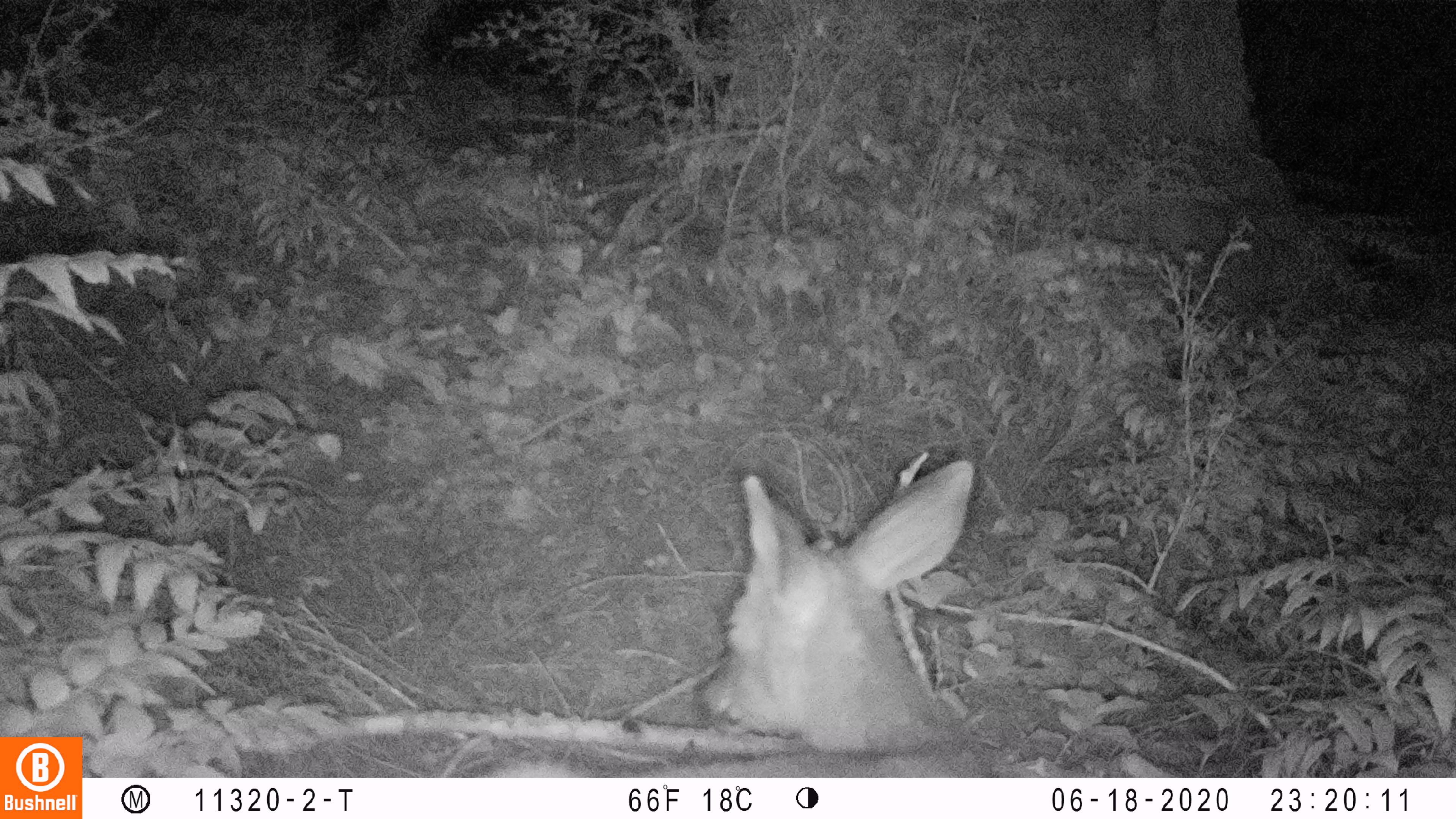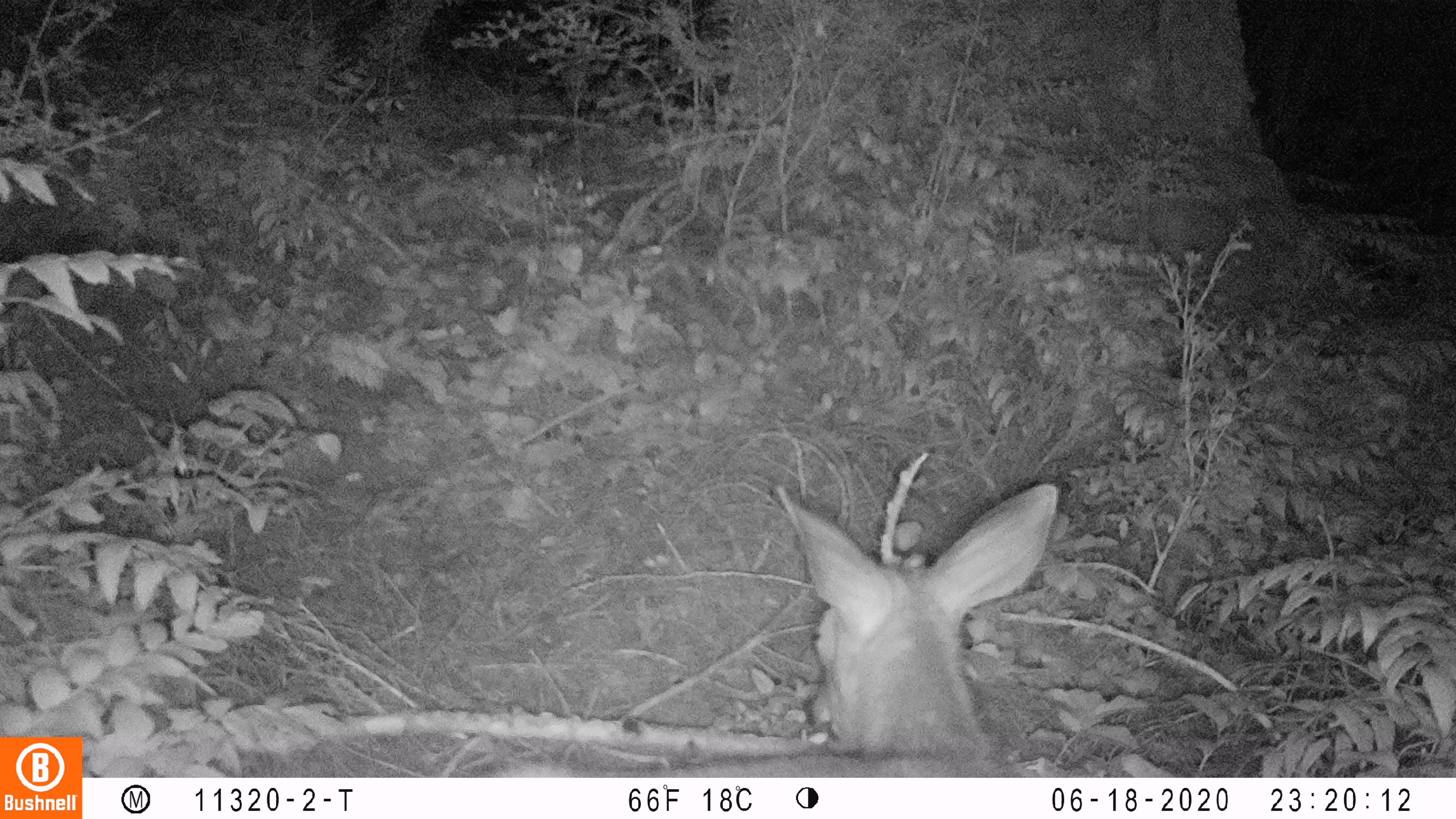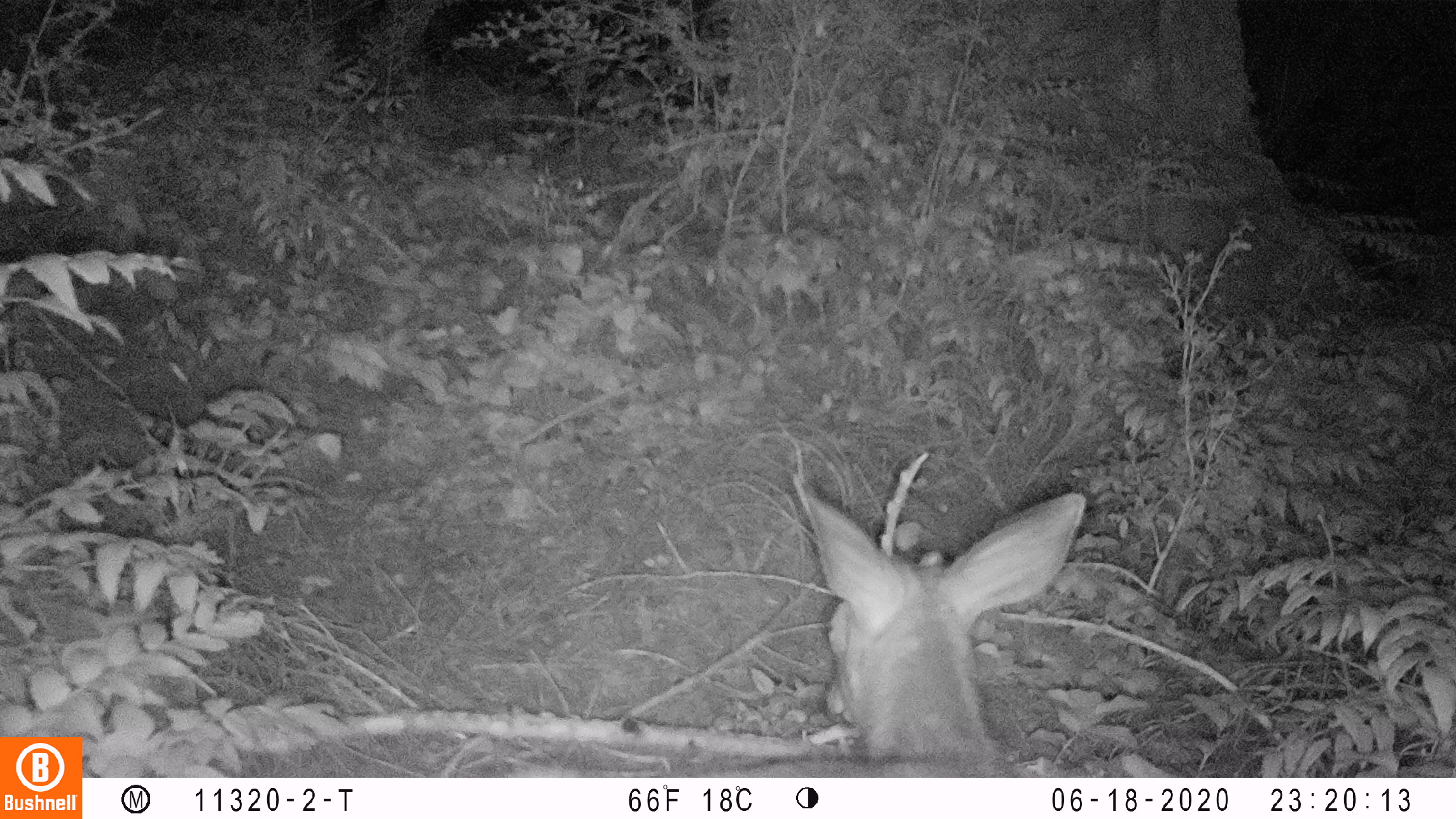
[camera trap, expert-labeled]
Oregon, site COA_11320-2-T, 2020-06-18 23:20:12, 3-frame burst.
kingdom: Animalia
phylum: Chordata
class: Mammalia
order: Artiodactyla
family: Cervidae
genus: Odocoileus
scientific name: Odocoileus hemionus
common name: black-tailed deer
Black-tailed deer (Odocoileus hemionus).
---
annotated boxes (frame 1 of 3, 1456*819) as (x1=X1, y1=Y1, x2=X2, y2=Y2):
black-tailed deer: (x1=488, y1=452, x2=982, y2=774)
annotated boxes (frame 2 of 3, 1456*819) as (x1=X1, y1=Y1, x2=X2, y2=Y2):
black-tailed deer: (x1=499, y1=474, x2=1068, y2=772)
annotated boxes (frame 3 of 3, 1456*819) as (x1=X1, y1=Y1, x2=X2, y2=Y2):
black-tailed deer: (x1=742, y1=471, x2=1091, y2=774)